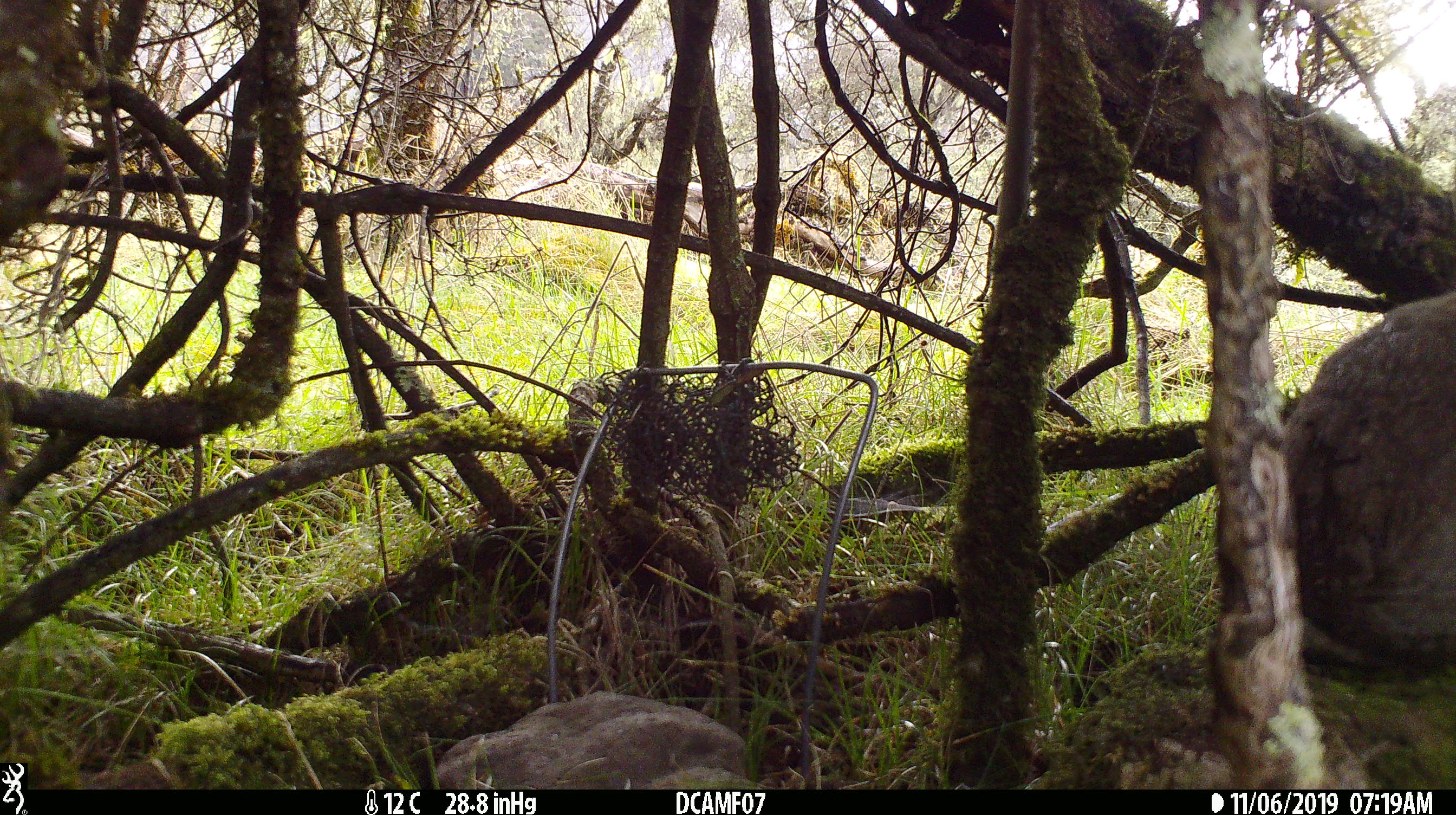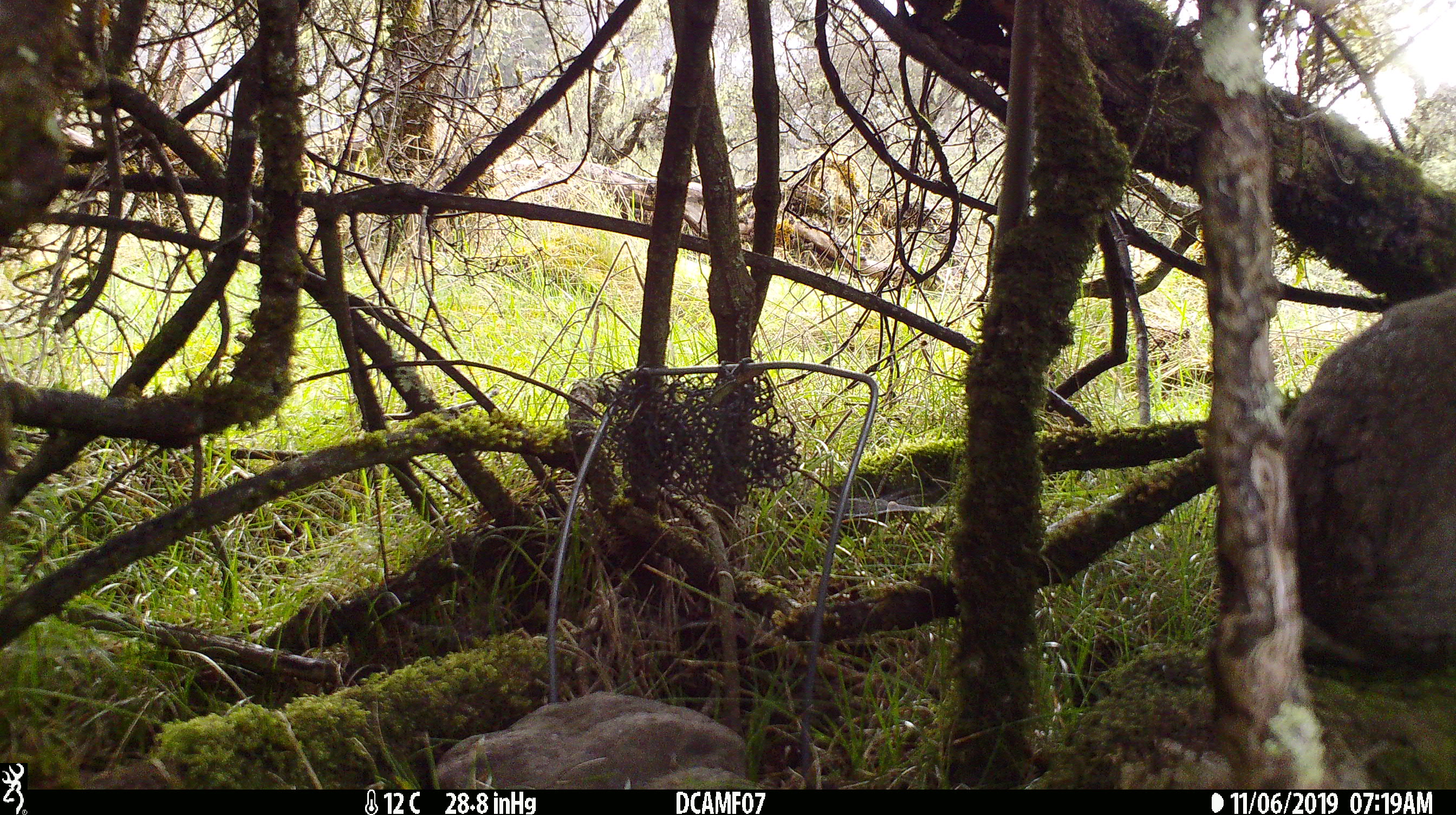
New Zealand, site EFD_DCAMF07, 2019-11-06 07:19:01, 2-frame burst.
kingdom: Animalia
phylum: Chordata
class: Mammalia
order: Lagomorpha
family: Leporidae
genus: Oryctolagus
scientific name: Oryctolagus cuniculus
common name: european rabbit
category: rabbit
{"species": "rabbit (european rabbit) (Oryctolagus cuniculus)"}